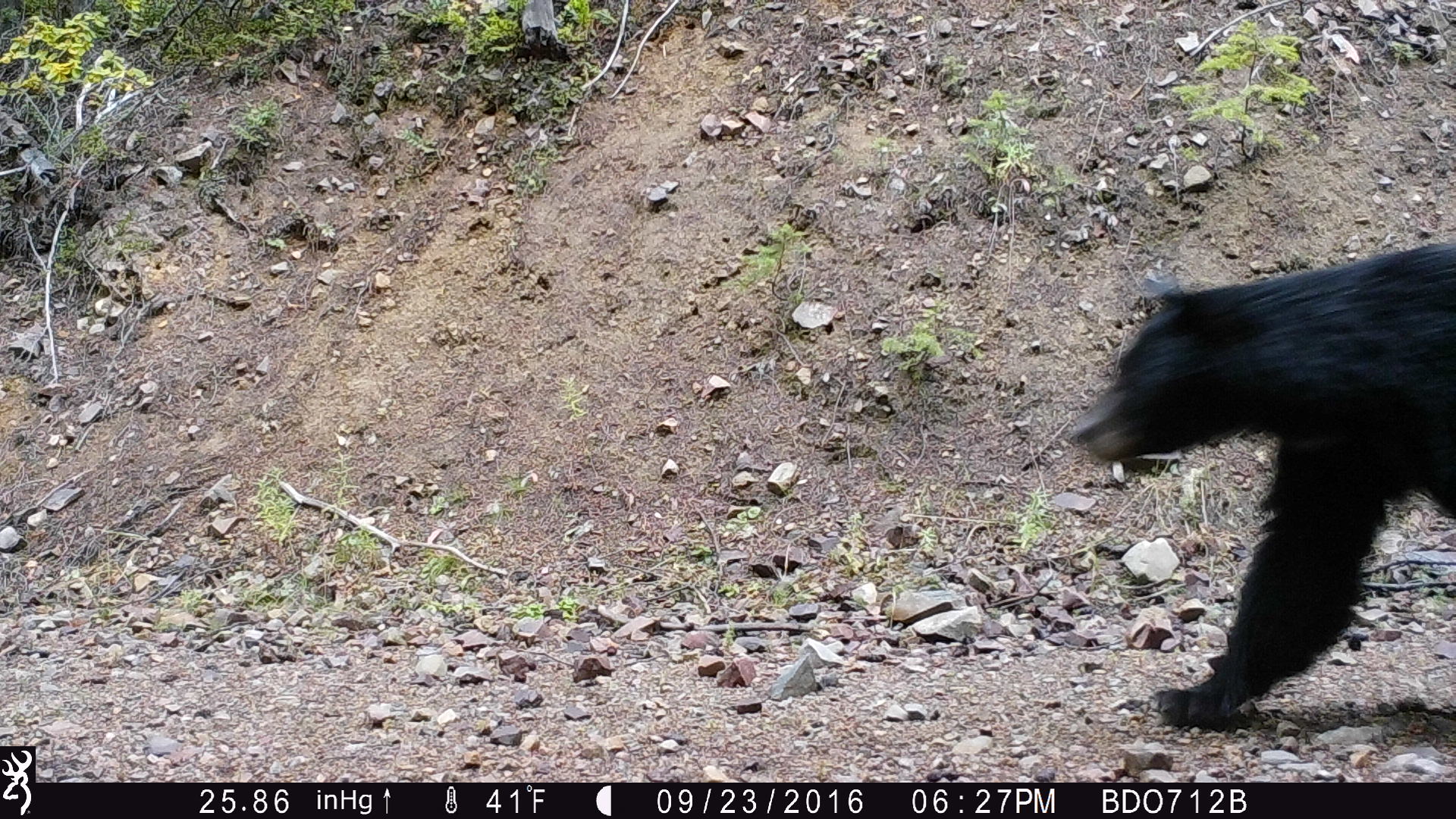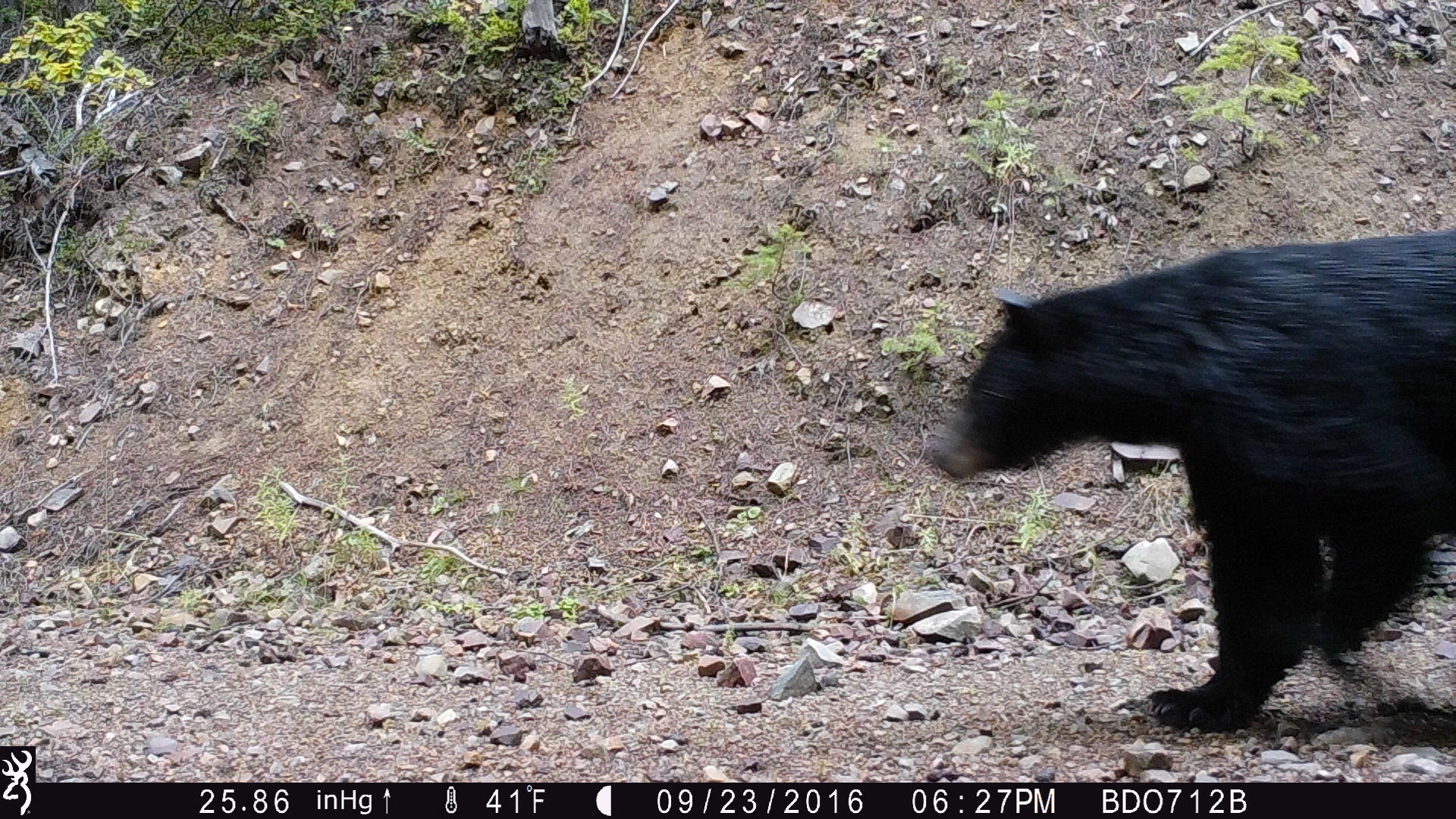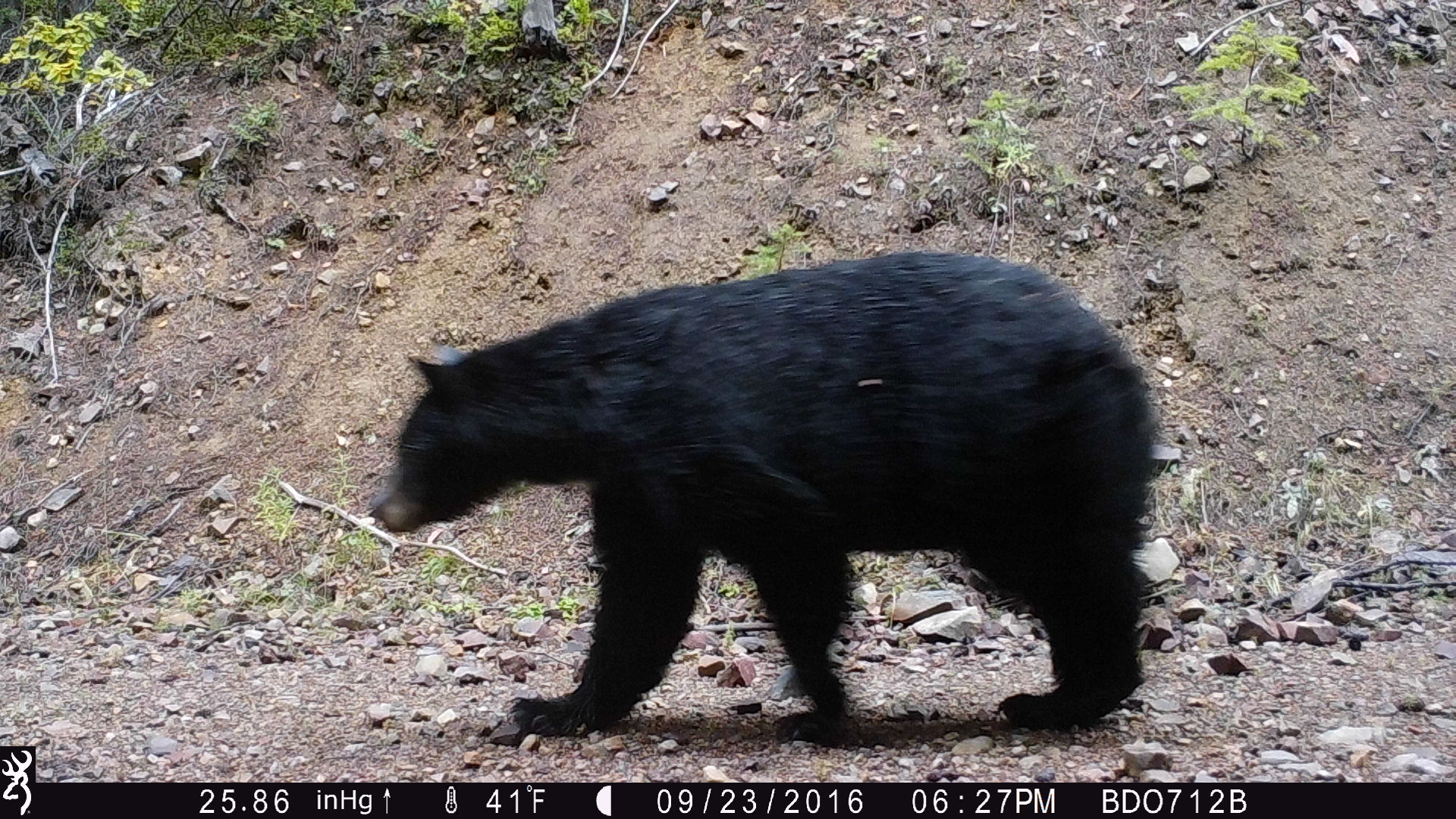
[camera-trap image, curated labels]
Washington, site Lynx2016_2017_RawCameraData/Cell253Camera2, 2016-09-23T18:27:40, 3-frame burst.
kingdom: Animalia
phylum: Chordata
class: Mammalia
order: Carnivora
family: Ursidae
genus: Ursus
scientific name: Ursus americanus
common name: american black bear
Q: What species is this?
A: Ursus americanus (american black bear).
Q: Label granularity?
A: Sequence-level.